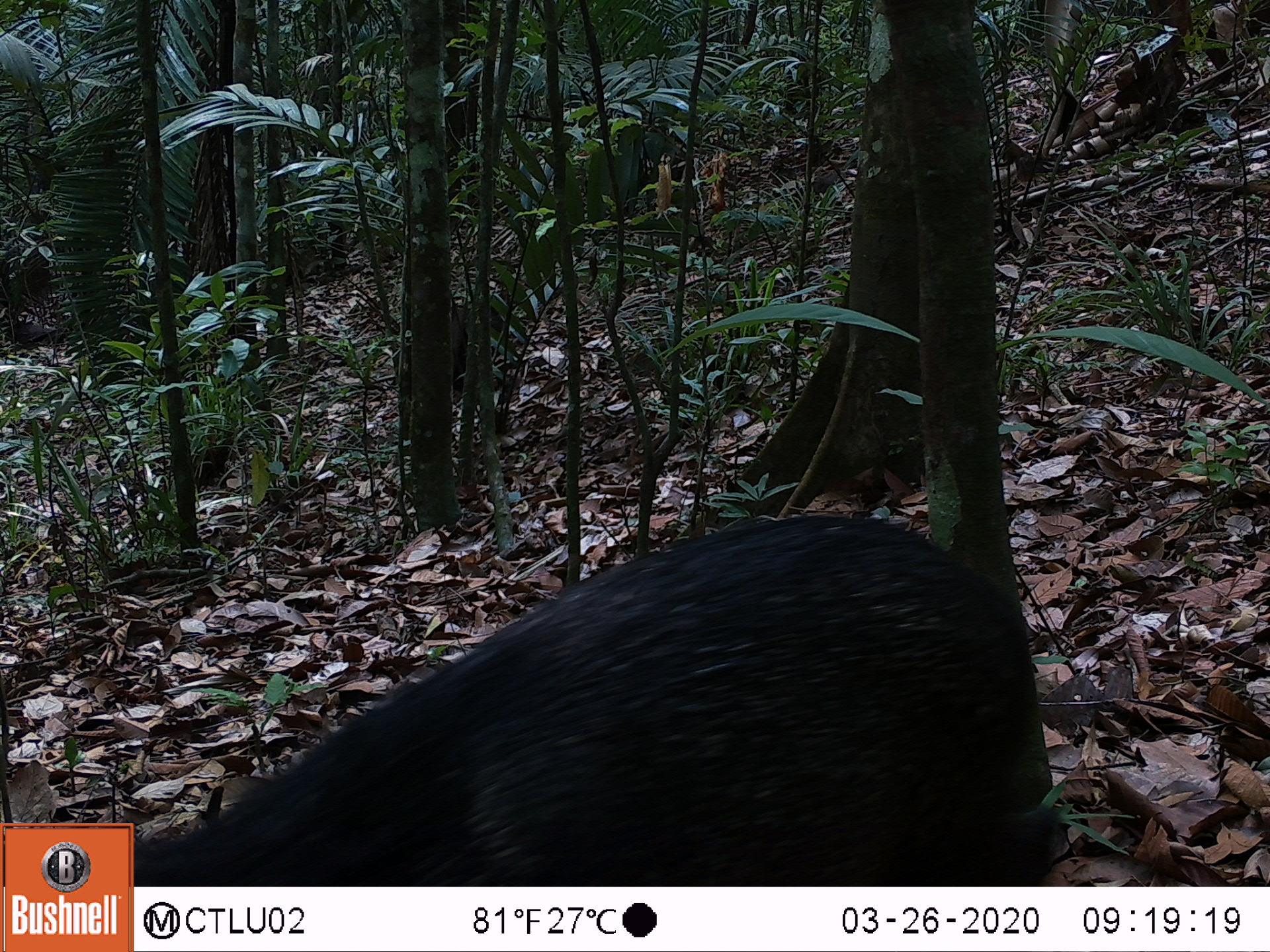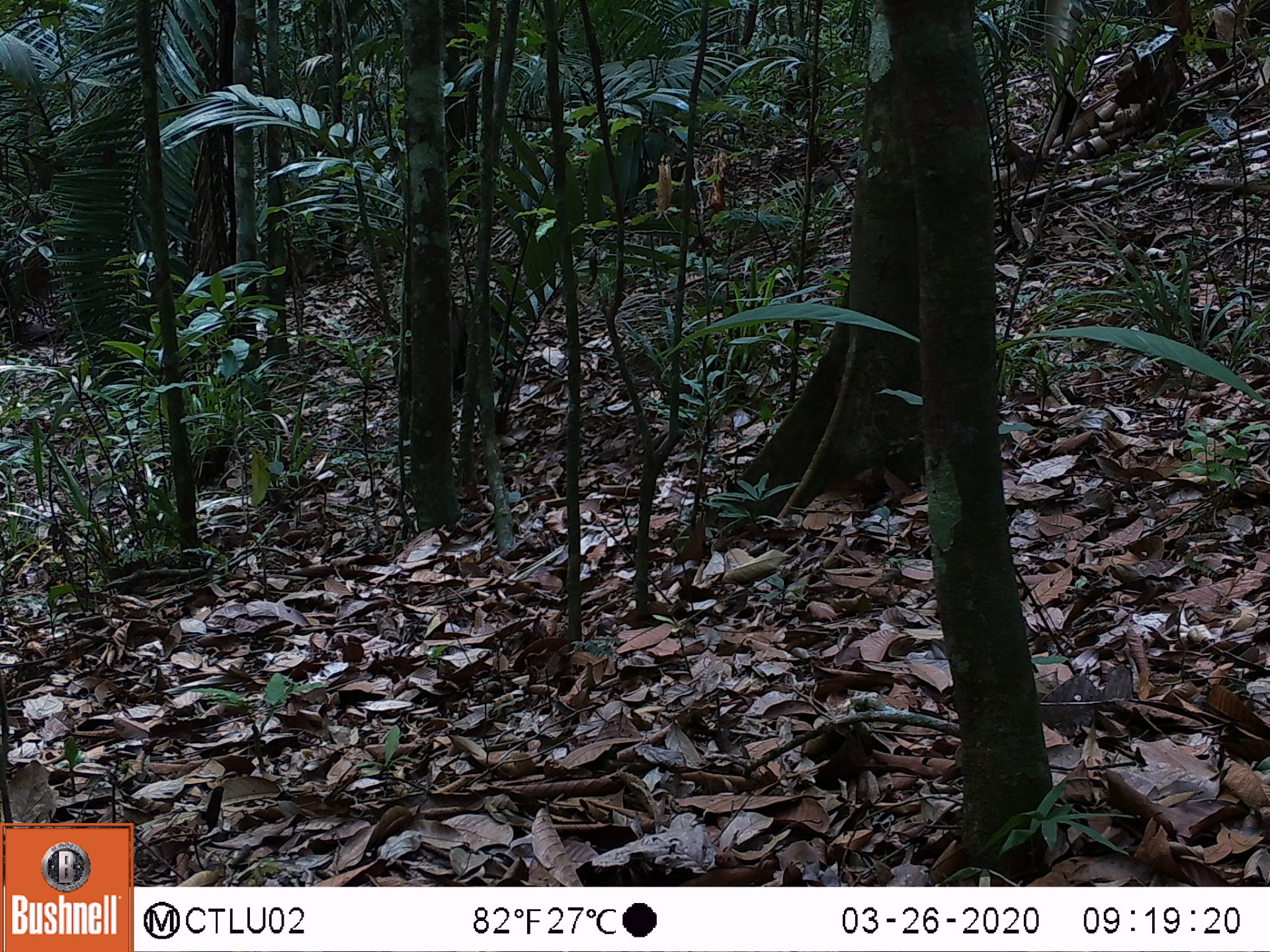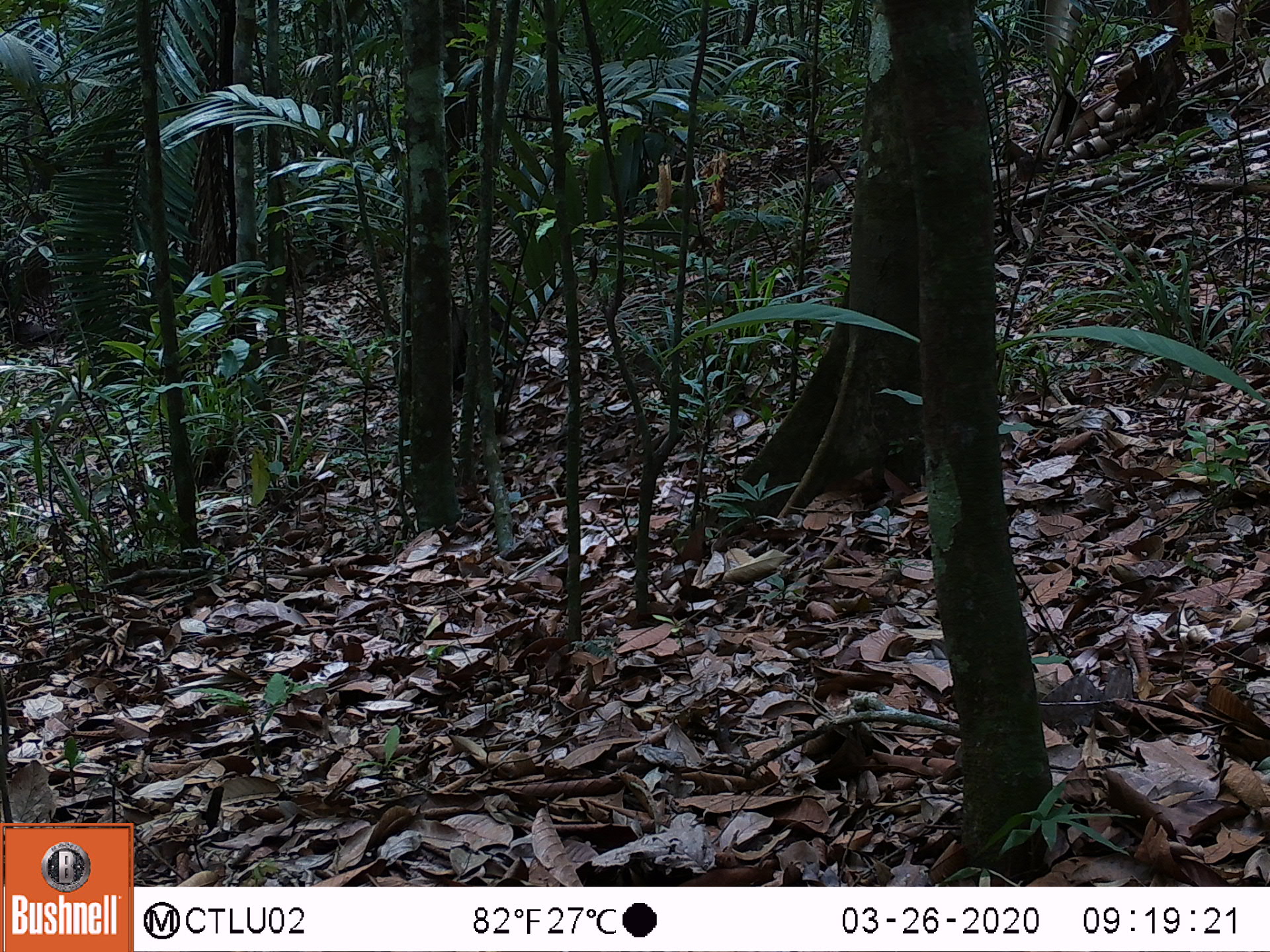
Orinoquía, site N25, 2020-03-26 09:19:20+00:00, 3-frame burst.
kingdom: Animalia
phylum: Chordata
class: Mammalia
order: Artiodactyla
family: Tayassuidae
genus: Pecari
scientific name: Pecari tajacu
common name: collared peccary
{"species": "collared peccary (Pecari tajacu)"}